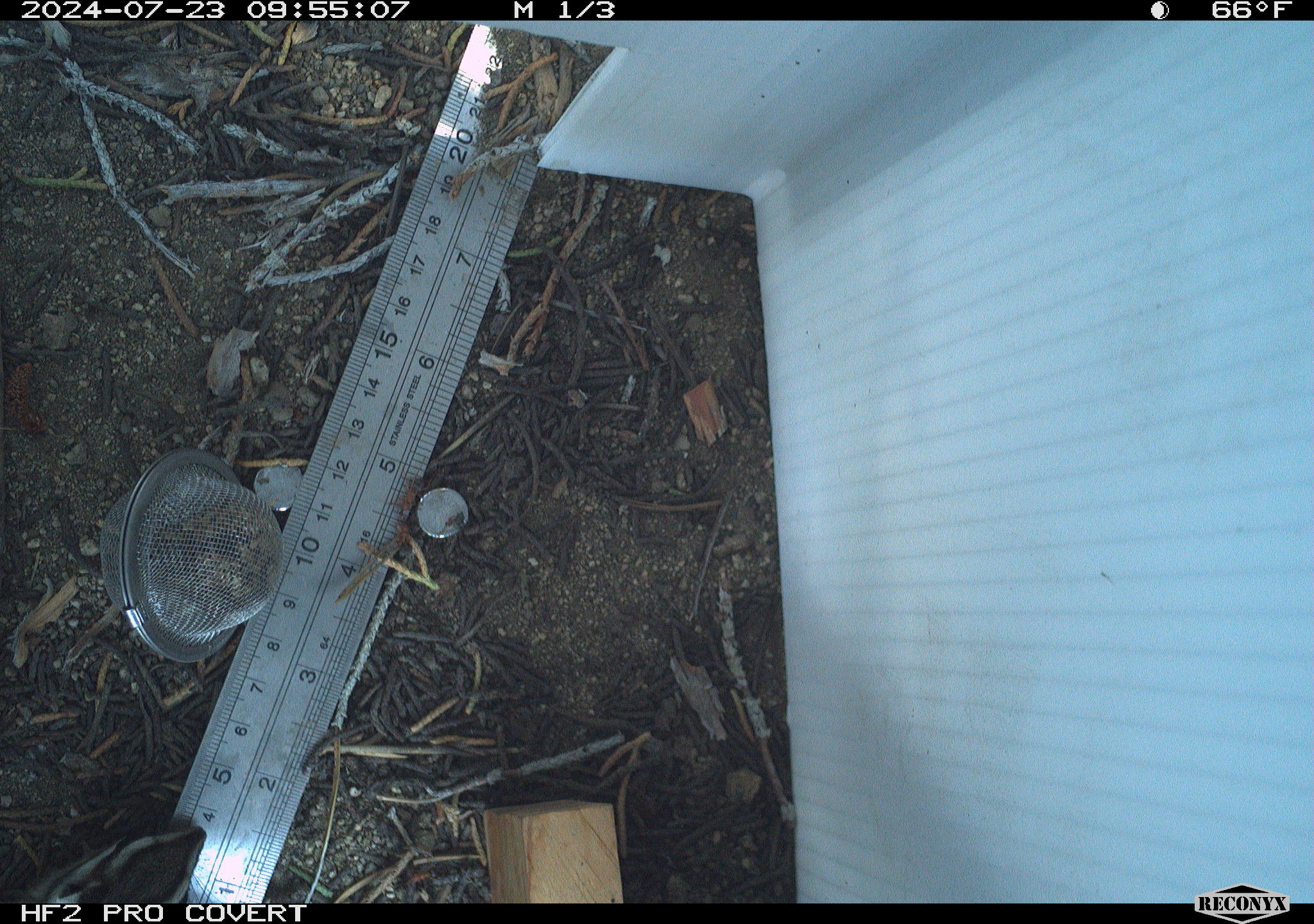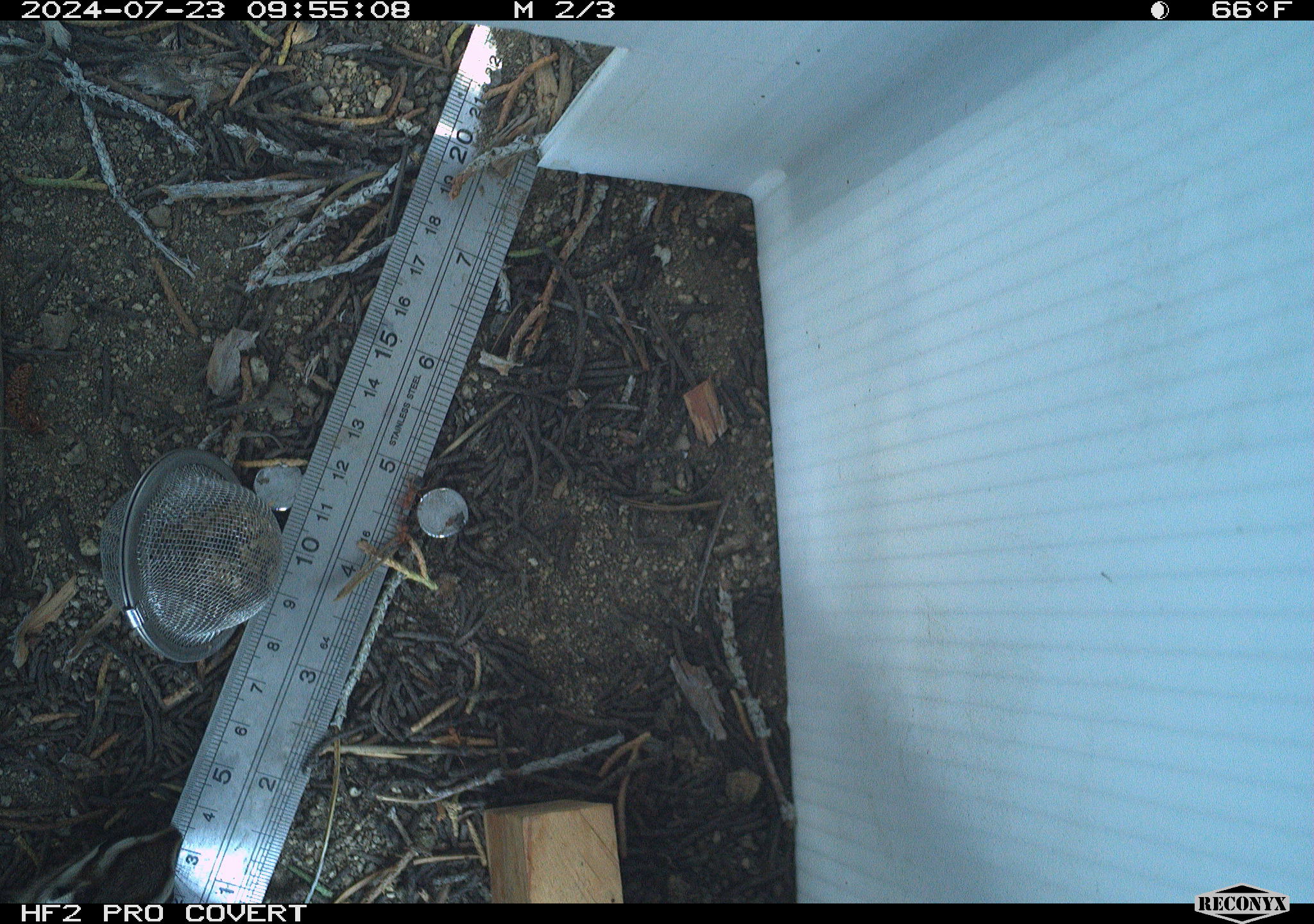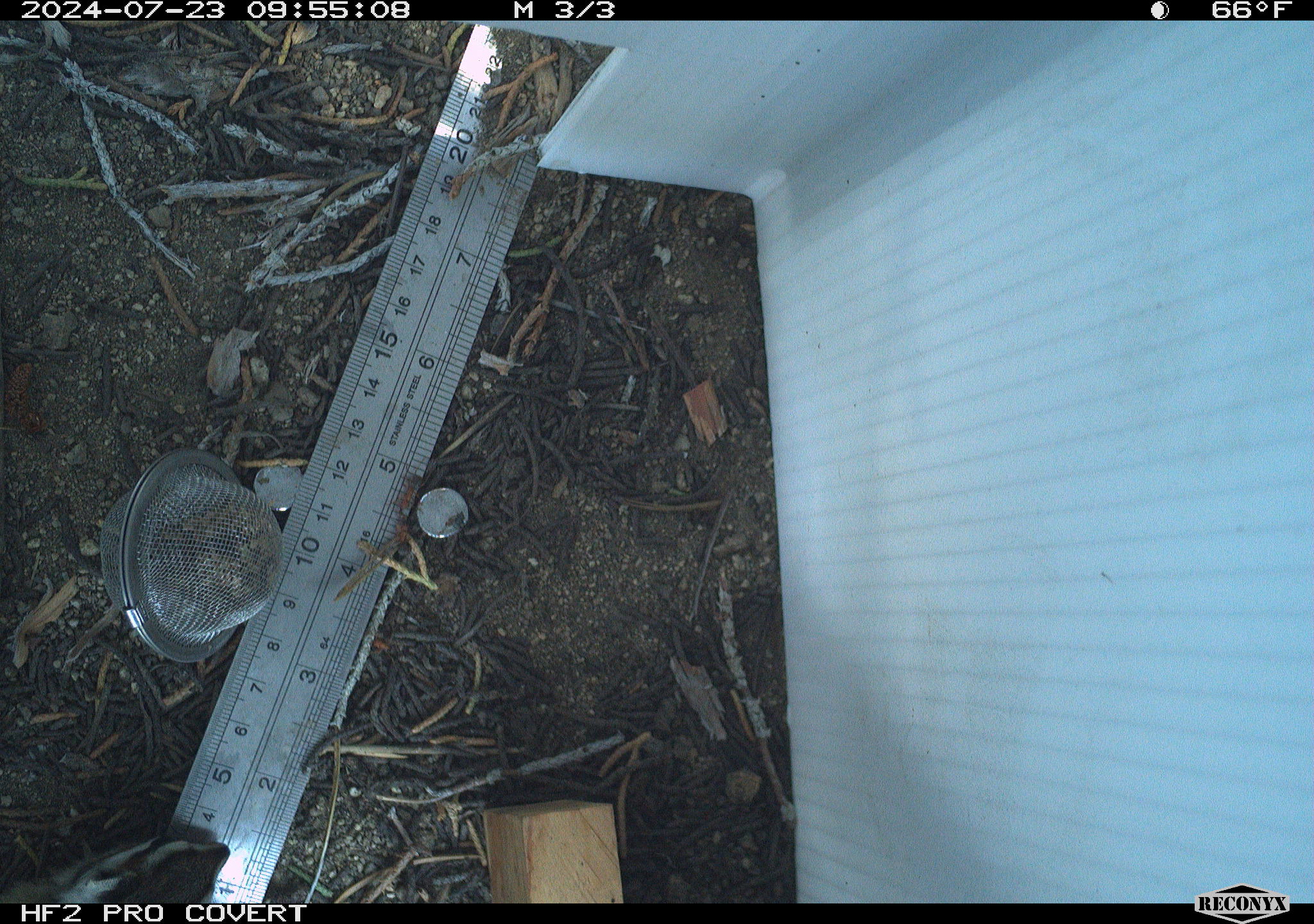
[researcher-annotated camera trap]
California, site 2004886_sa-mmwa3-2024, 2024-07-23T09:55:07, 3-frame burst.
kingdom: Animalia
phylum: Chordata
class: Mammalia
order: Rodentia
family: Sciuridae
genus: Neotamias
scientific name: Neotamias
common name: western chipmunks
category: neotamias species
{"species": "neotamias species (western chipmunks) (Neotamias)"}